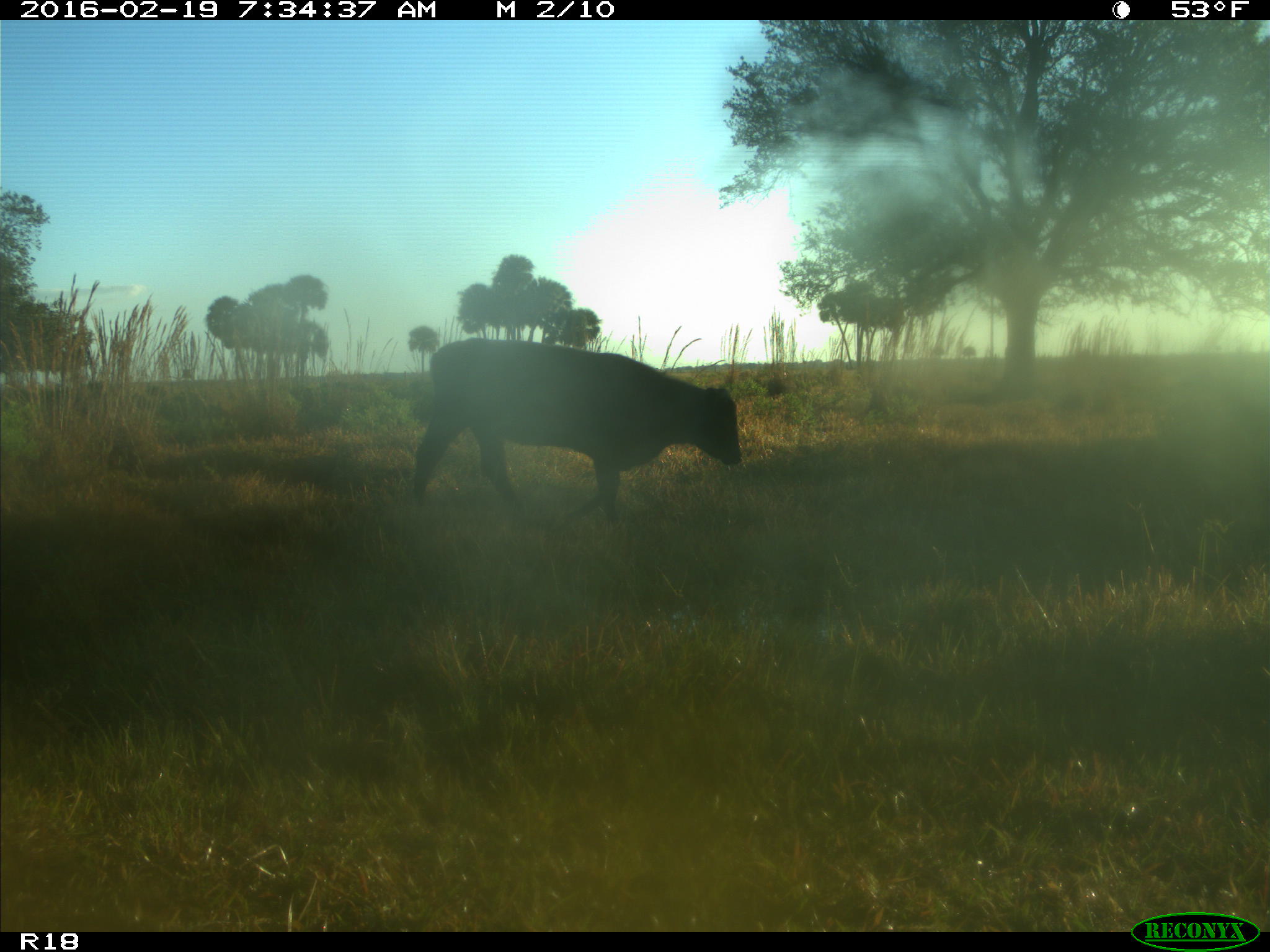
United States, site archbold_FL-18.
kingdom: Animalia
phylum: Chordata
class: Mammalia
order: Artiodactyla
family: Bovidae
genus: Bos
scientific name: Bos taurus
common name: domestic cow